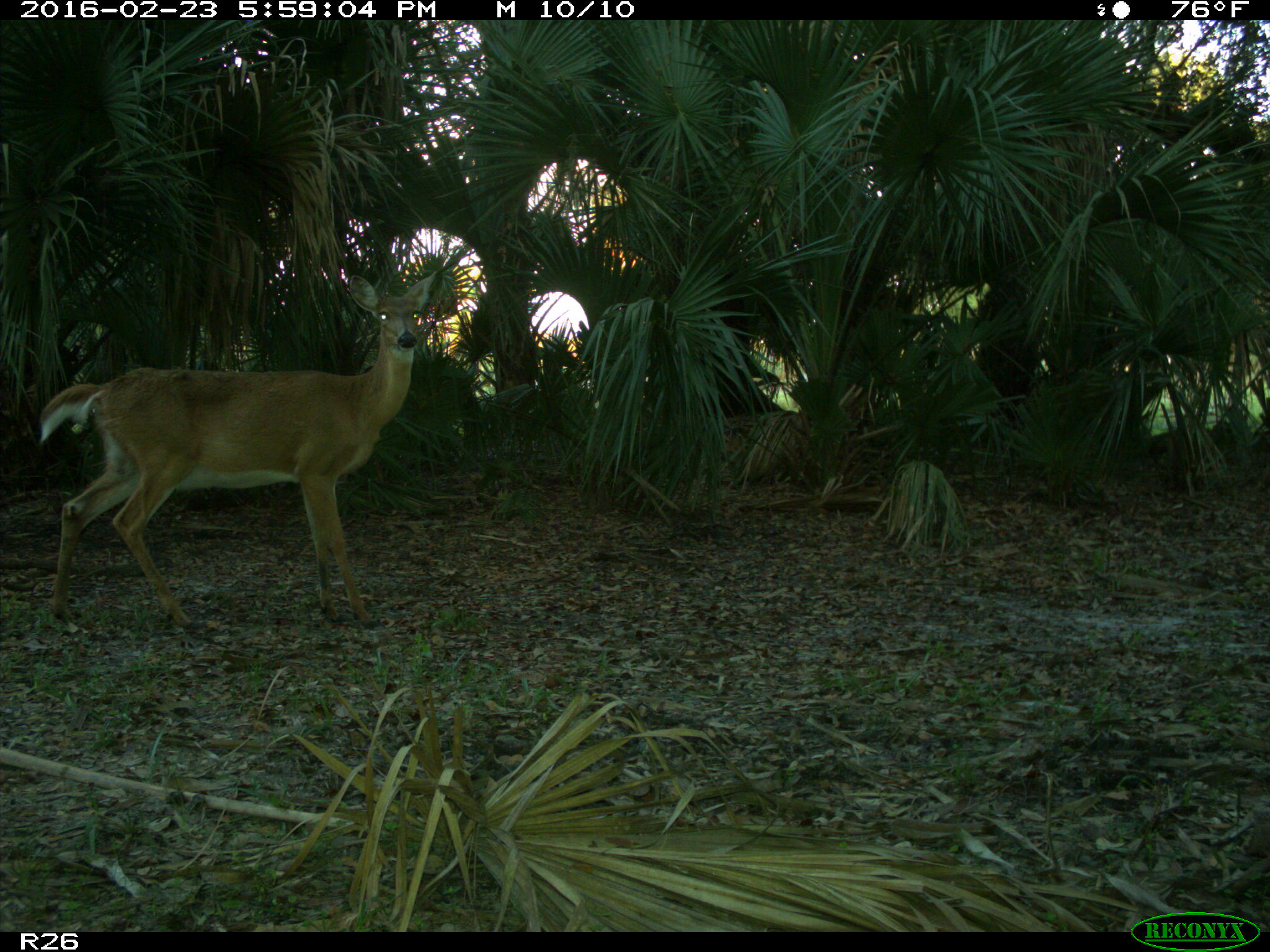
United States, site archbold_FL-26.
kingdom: Animalia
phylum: Chordata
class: Mammalia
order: Artiodactyla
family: Cervidae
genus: Odocoileus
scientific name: Odocoileus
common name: deer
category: unidentified deer